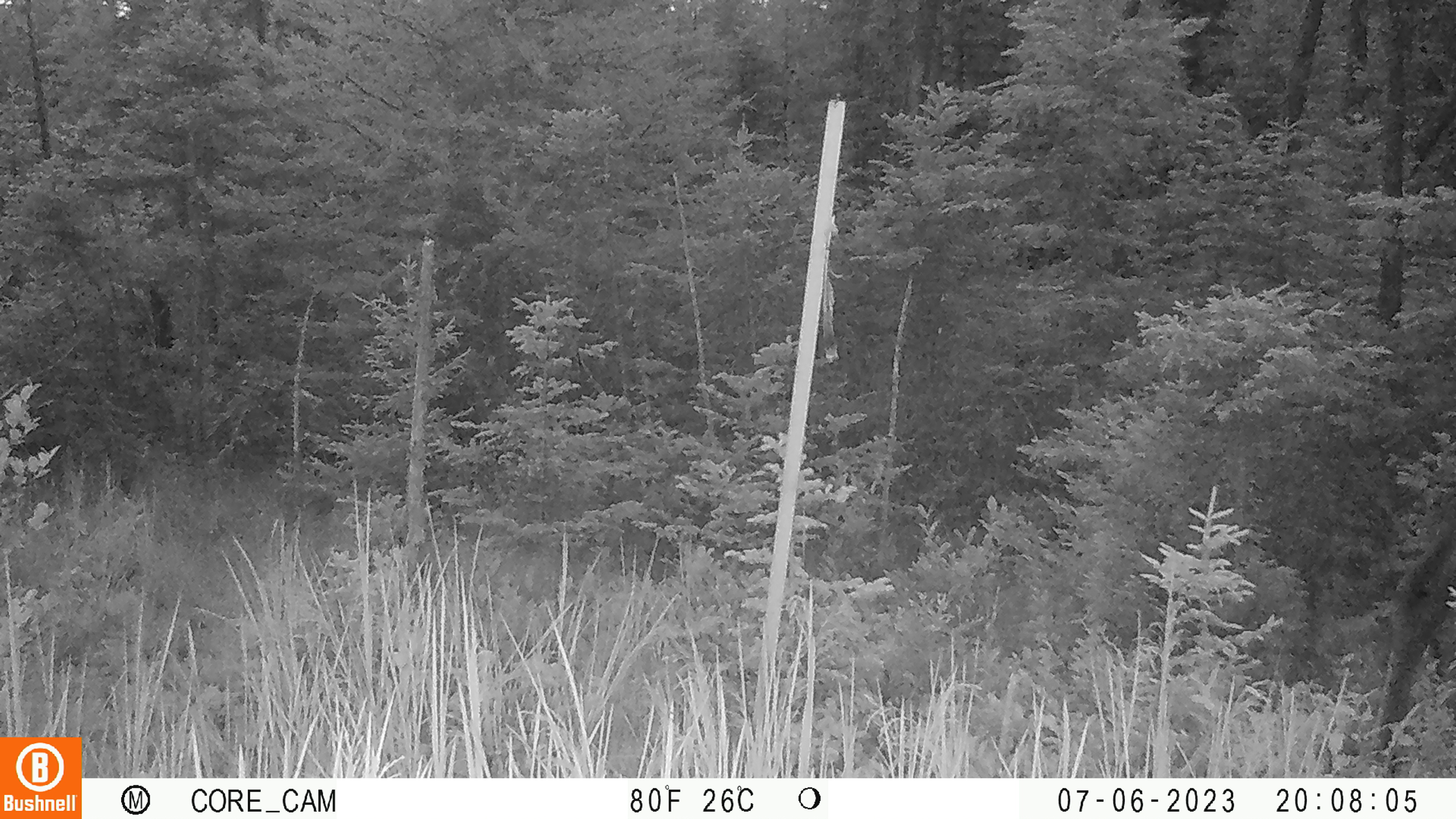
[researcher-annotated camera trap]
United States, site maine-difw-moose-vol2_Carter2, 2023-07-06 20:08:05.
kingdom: Animalia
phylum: Chordata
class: Mammalia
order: Artiodactyla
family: Cervidae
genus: Alces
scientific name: Alces alces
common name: moose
Moose (Alces alces).